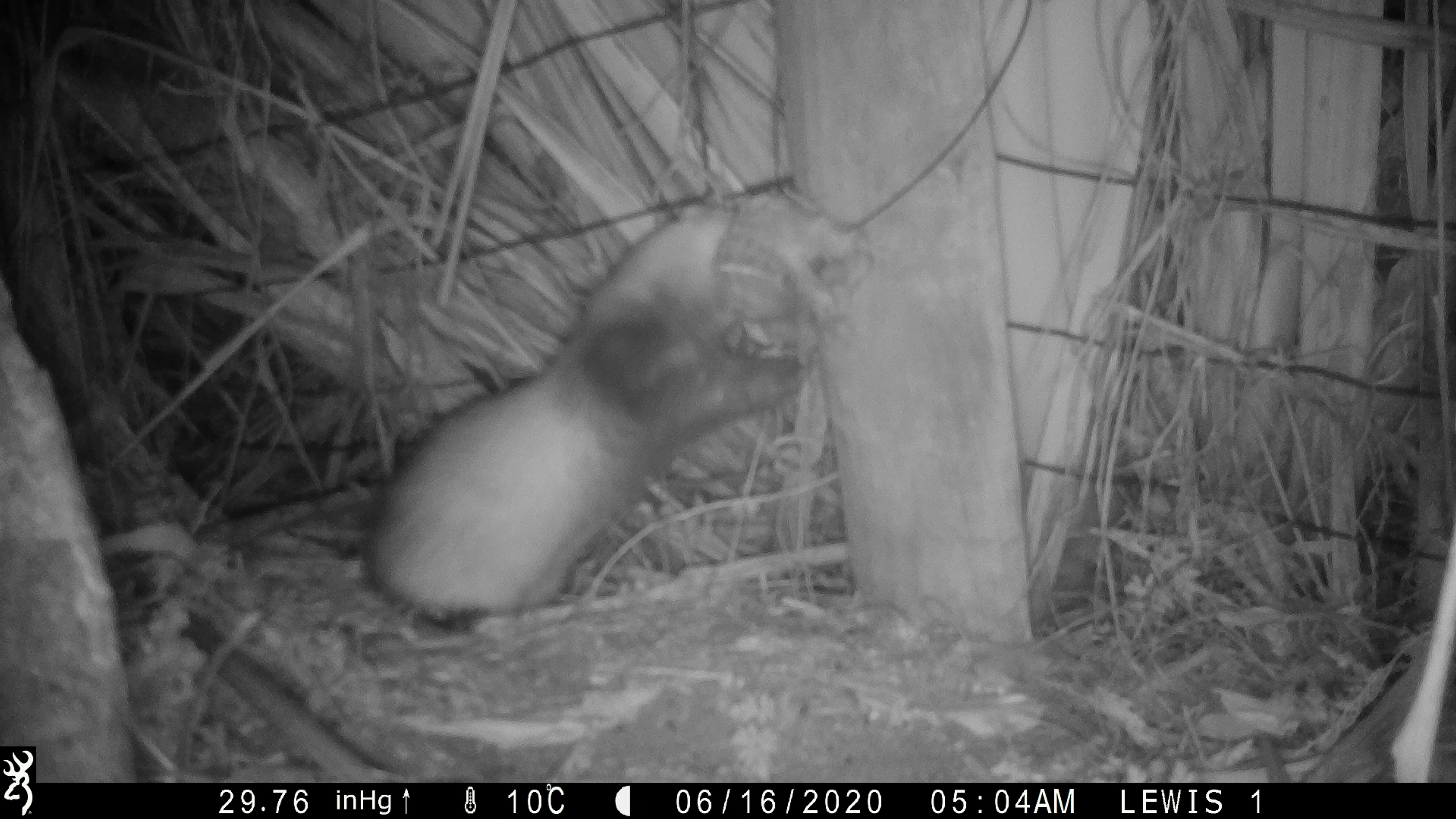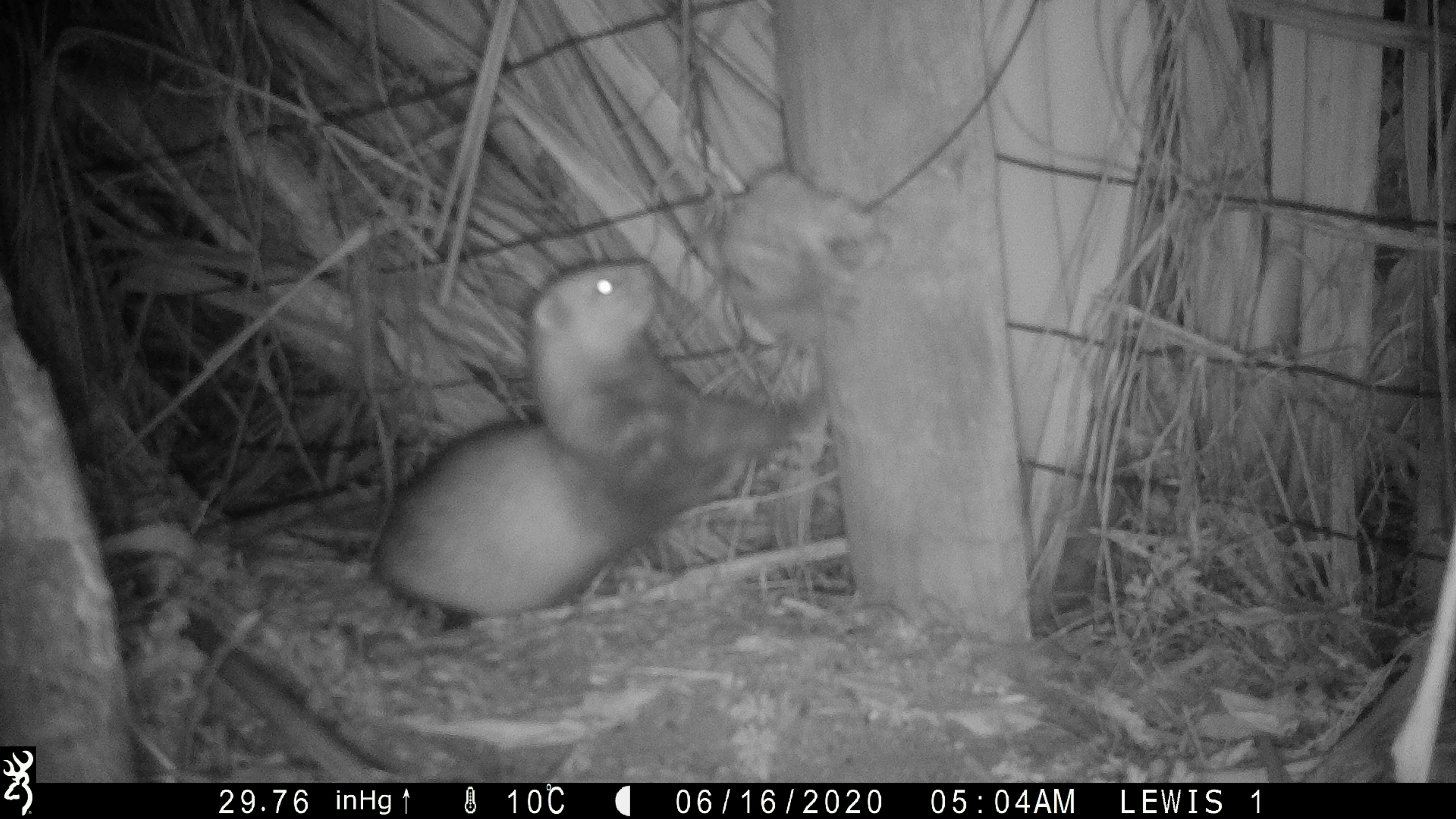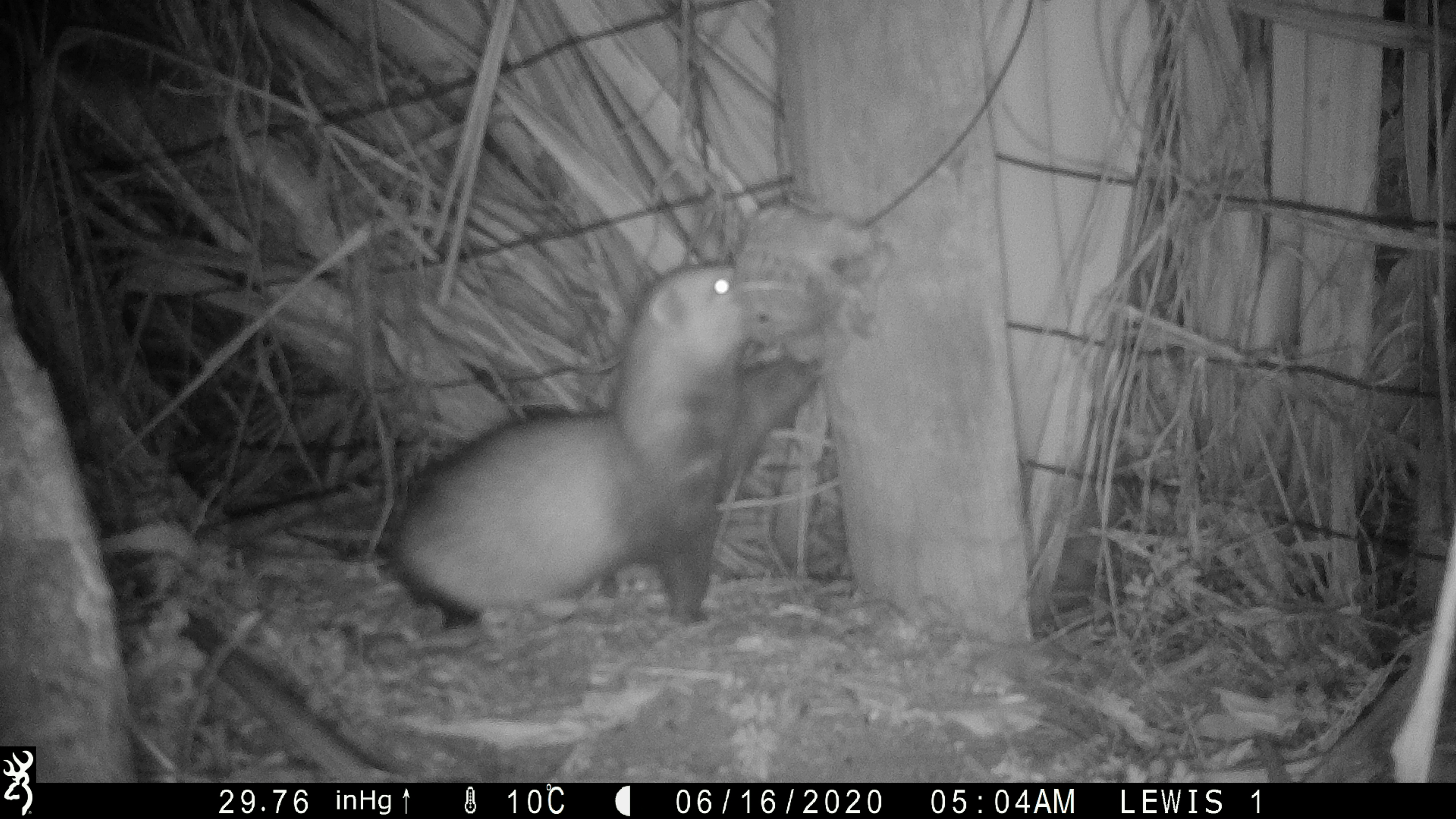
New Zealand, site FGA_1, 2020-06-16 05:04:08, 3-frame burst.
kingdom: Animalia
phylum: Chordata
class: Mammalia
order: Carnivora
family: Mustelidae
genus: Mustela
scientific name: Mustela furo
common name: ferret